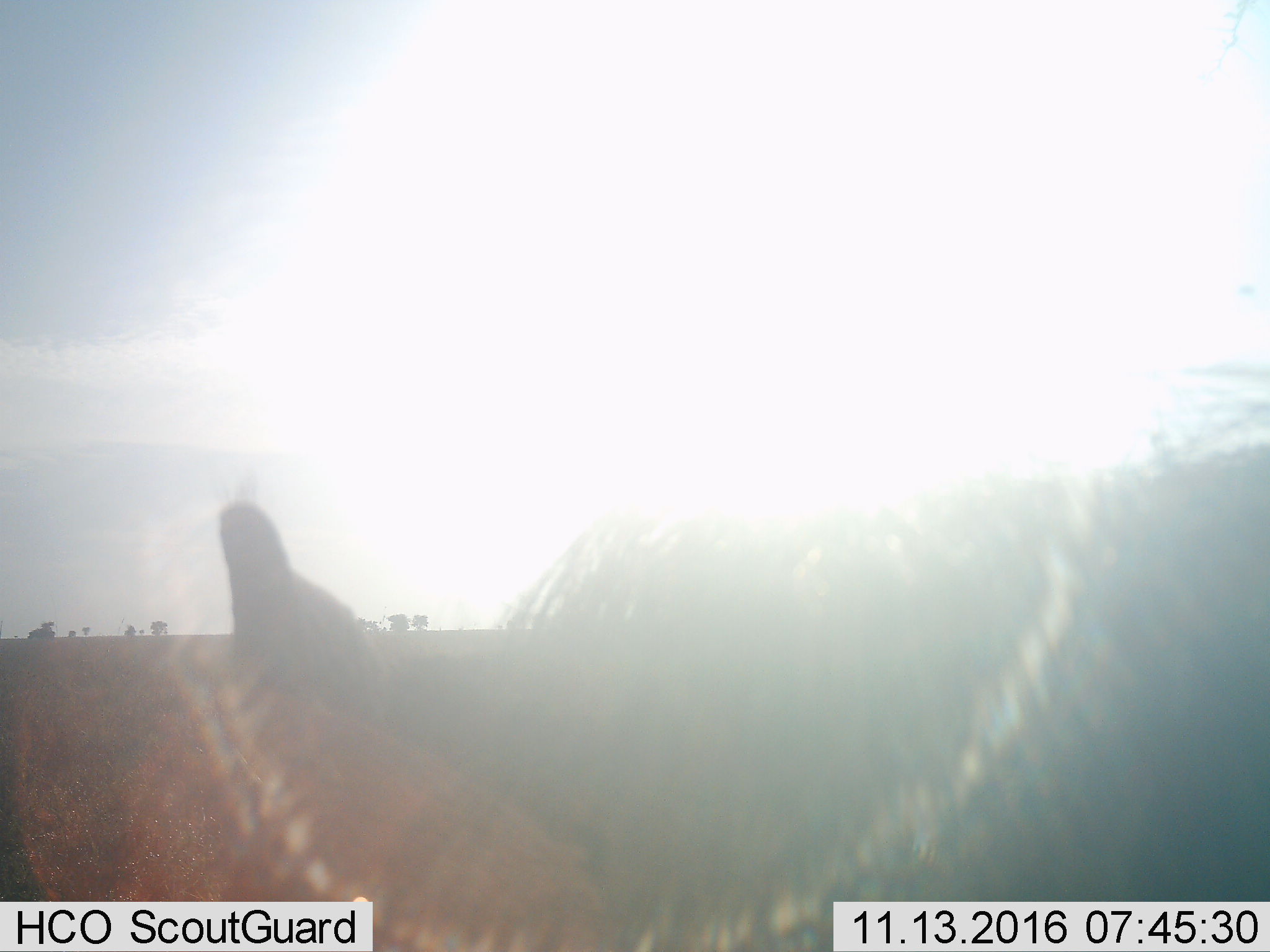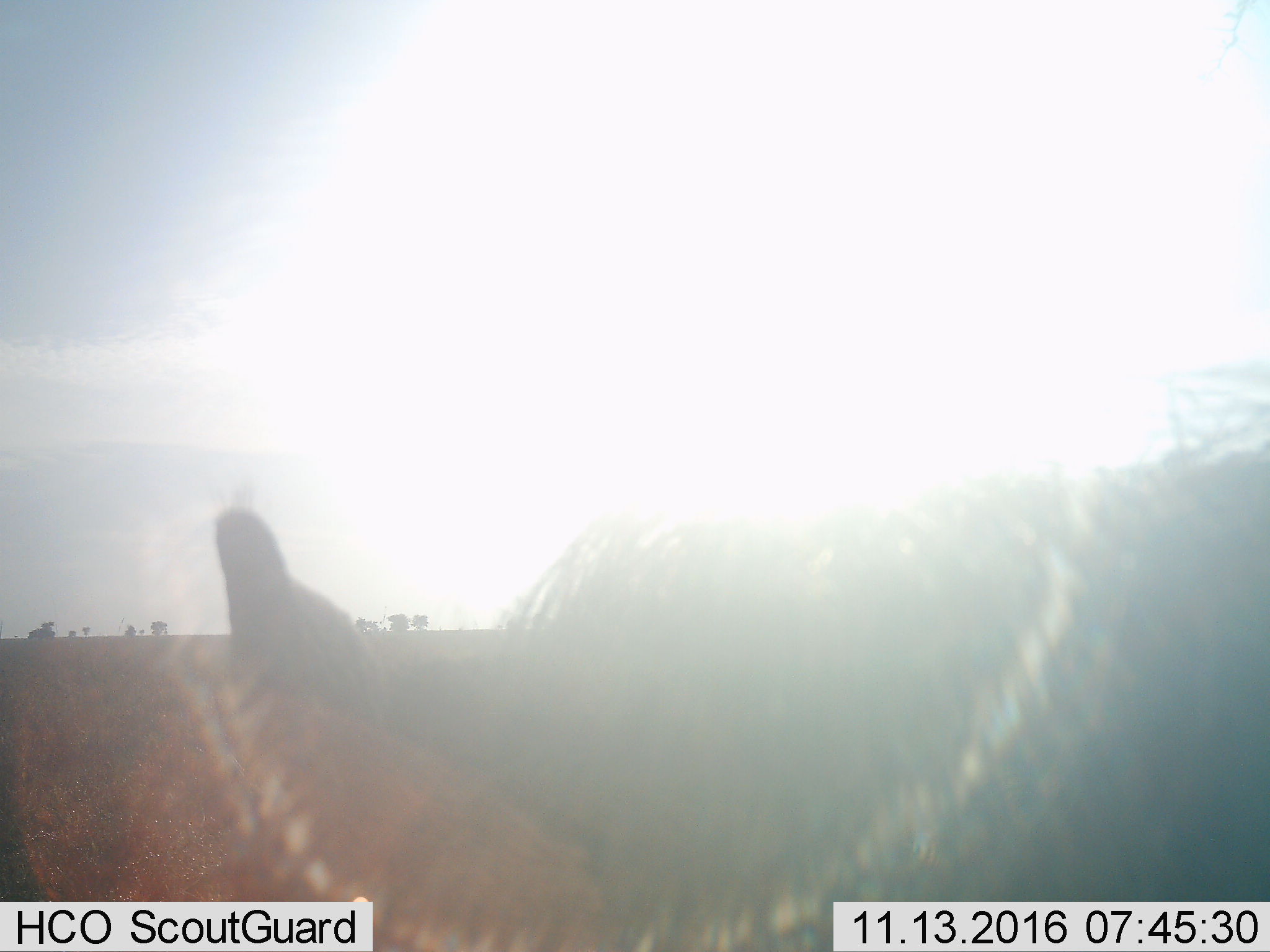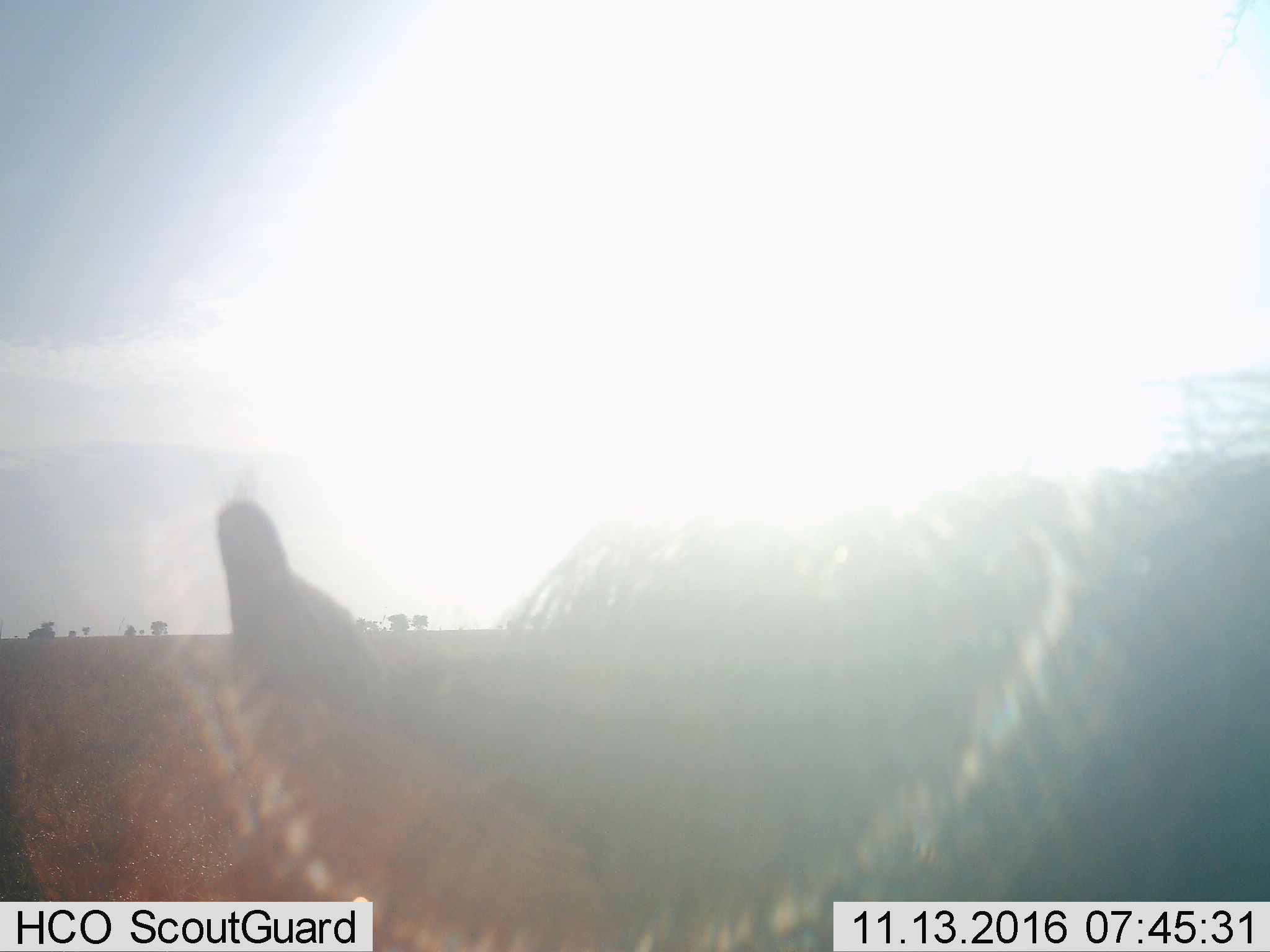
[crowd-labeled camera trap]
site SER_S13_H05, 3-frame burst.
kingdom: Animalia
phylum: Chordata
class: Mammalia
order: Artiodactyla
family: Bovidae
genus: Connochaetes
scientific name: Connochaetes taurinus taurinus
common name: blue wildebeest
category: wildebeestblue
Wildebeestblue (blue wildebeest) (Connochaetes taurinus taurinus), count 1. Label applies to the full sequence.